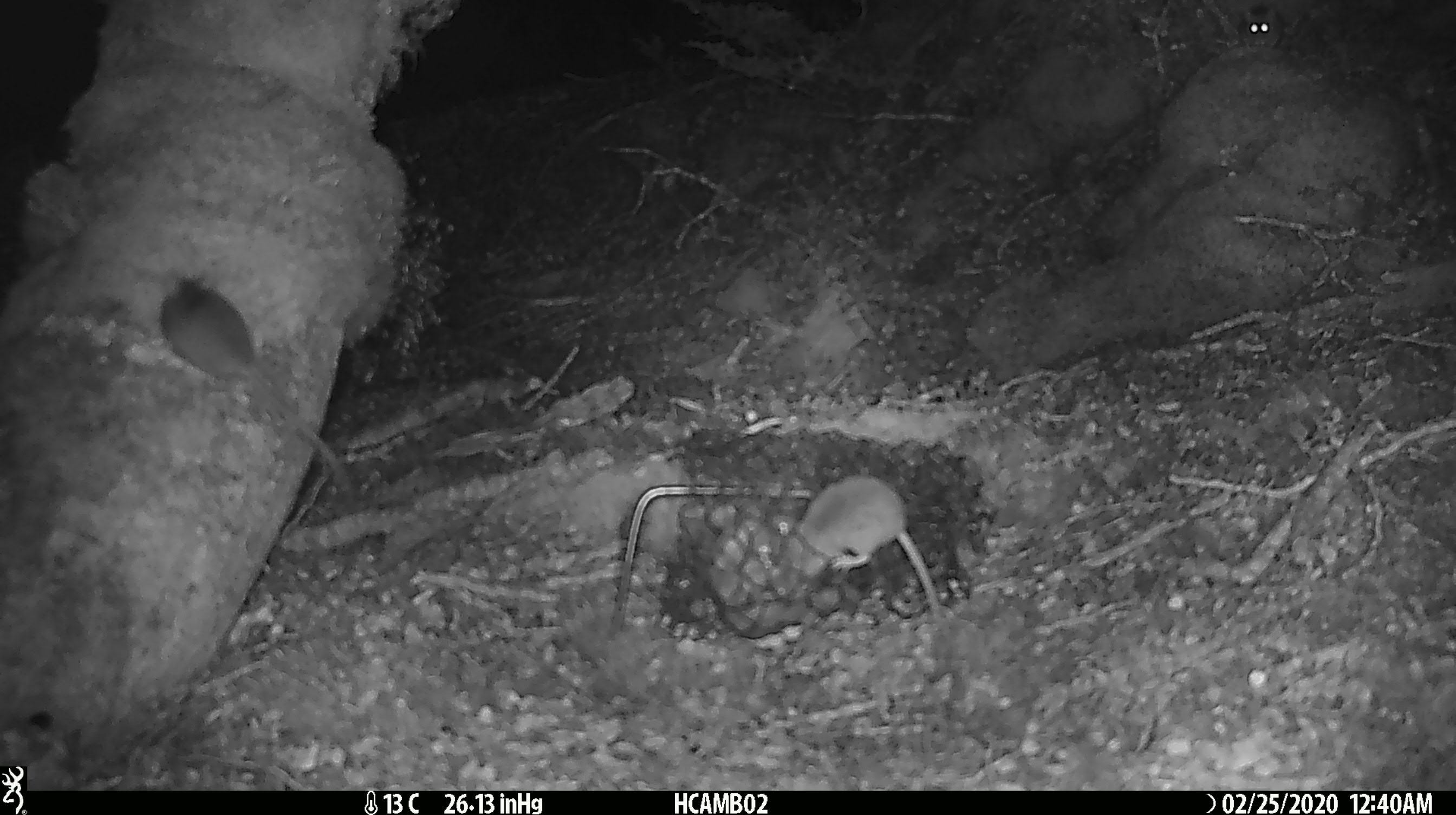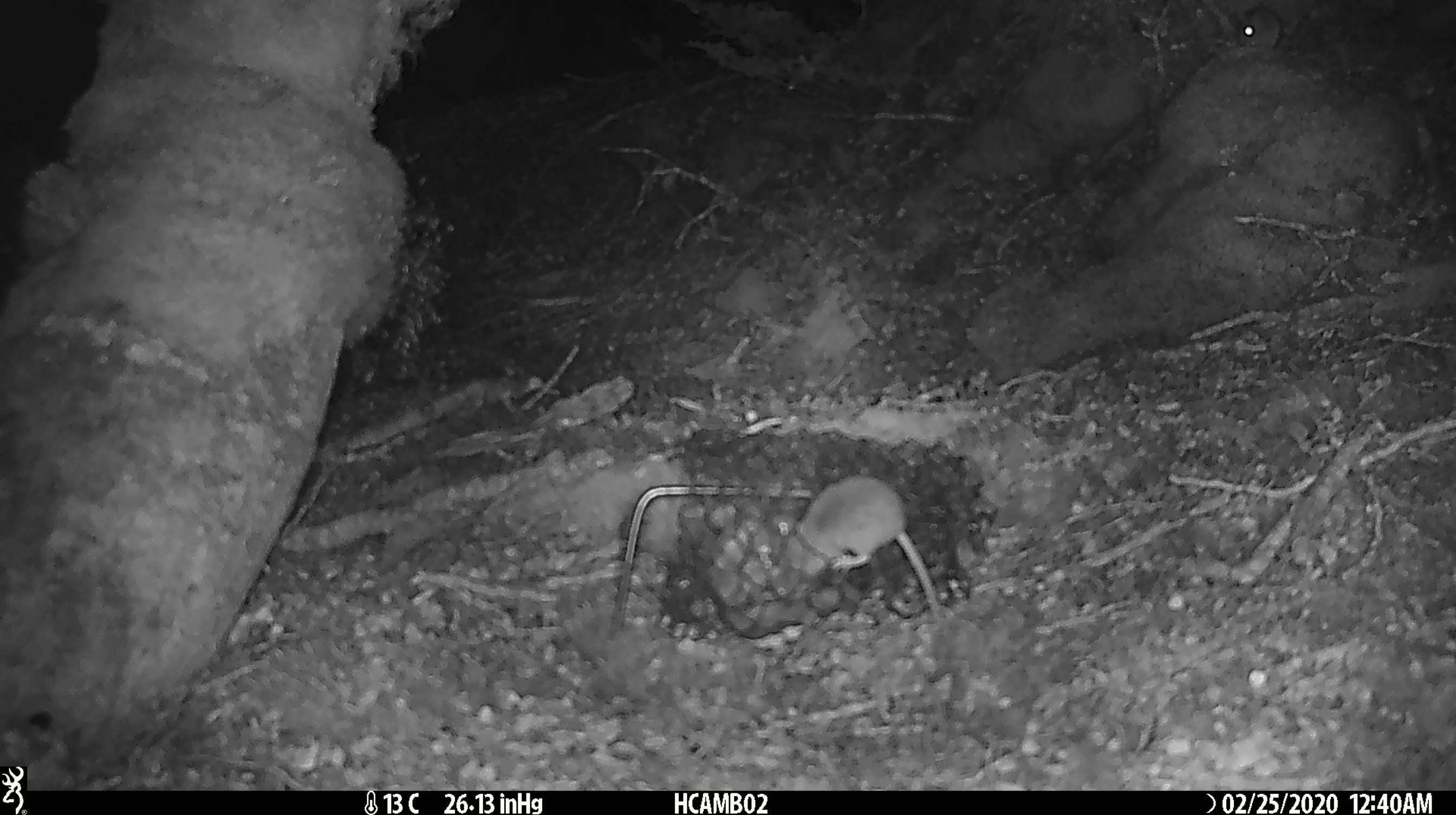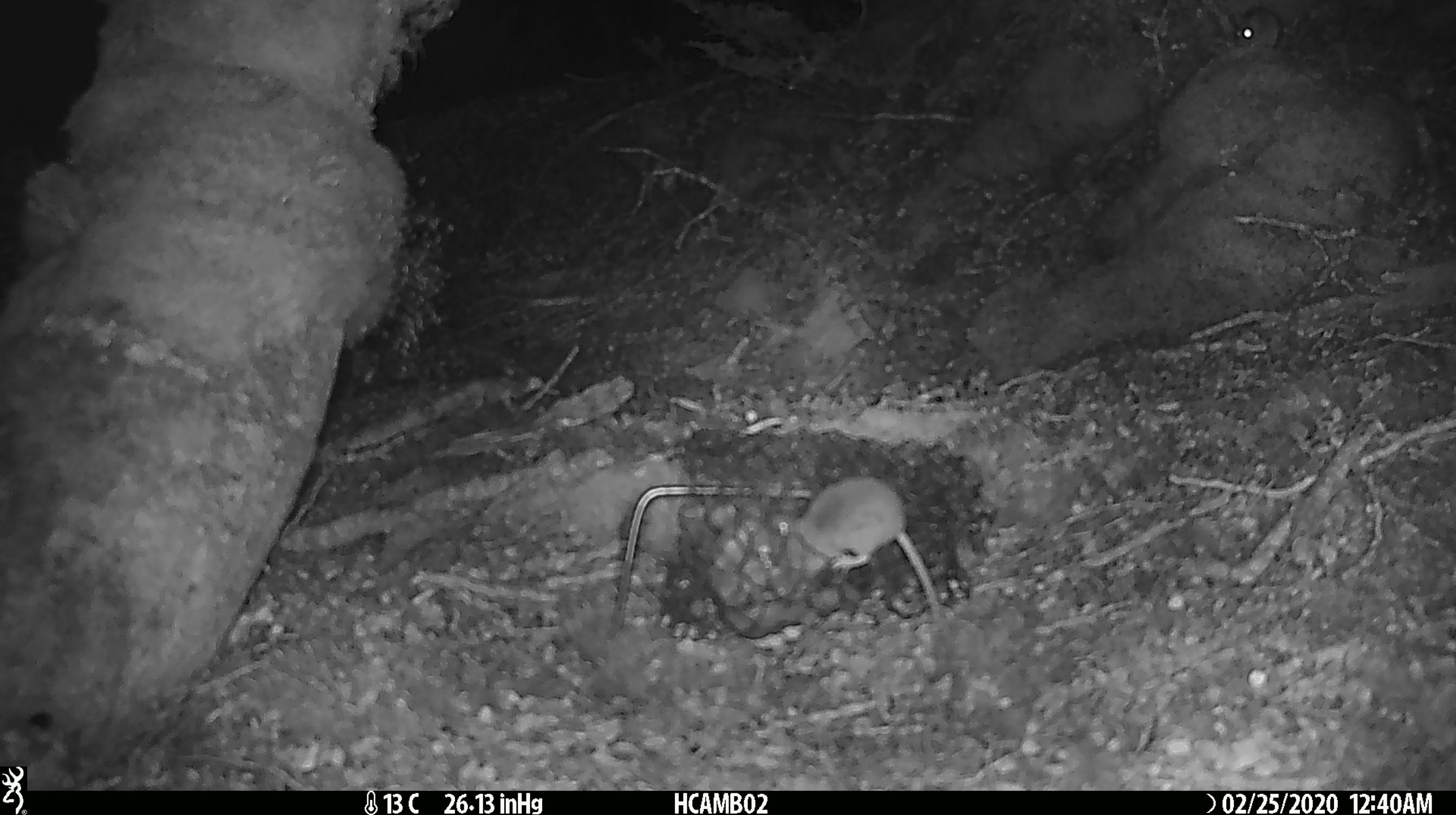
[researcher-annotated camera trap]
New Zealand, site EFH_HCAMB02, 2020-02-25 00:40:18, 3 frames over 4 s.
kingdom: Animalia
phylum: Chordata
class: Mammalia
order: Rodentia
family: Muridae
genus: Mus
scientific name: Mus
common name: mouse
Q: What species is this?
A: Mouse (Mus).